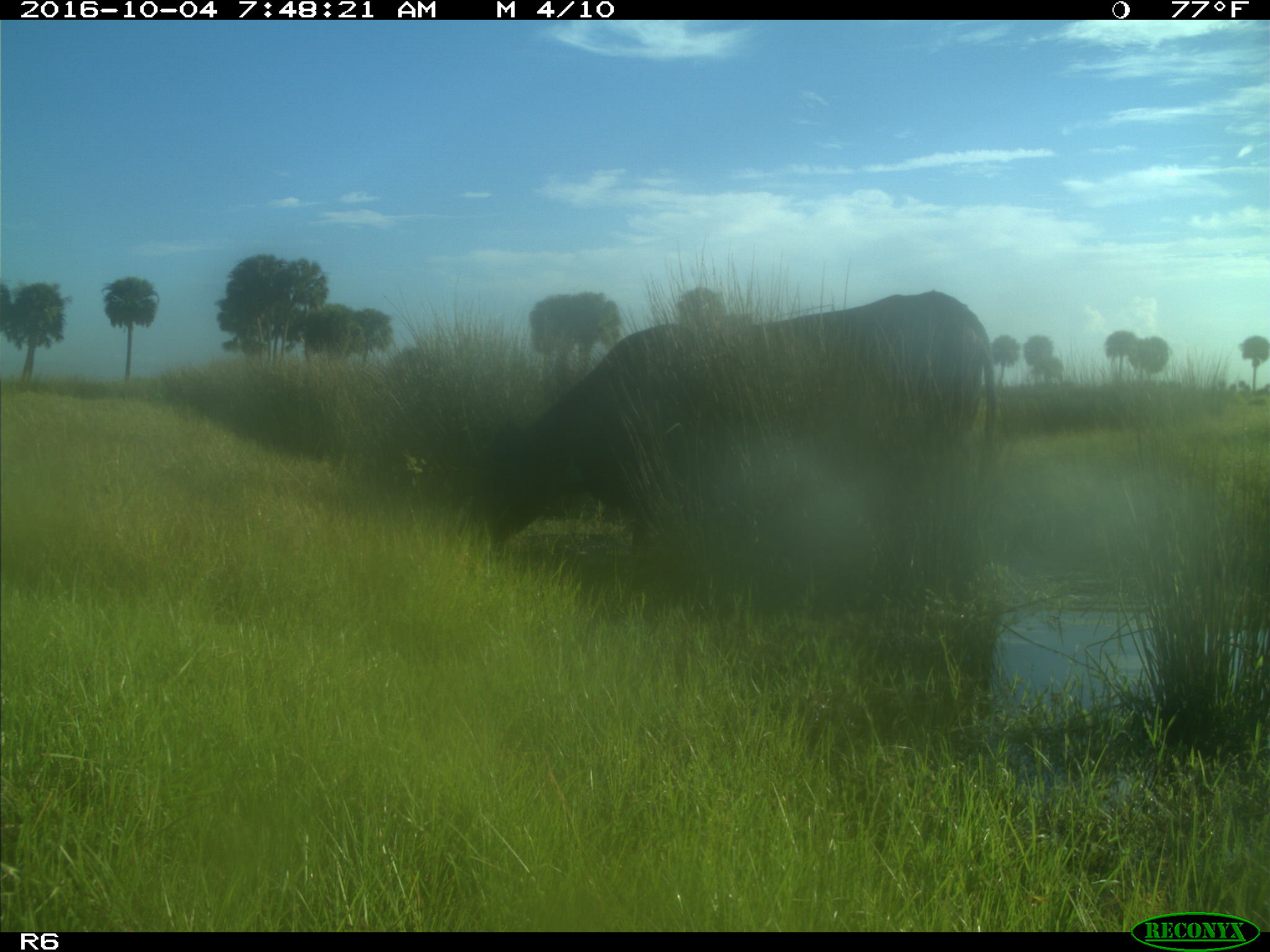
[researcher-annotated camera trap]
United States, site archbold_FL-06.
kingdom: Animalia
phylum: Chordata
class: Mammalia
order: Artiodactyla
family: Bovidae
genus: Bos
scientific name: Bos taurus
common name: domestic cow